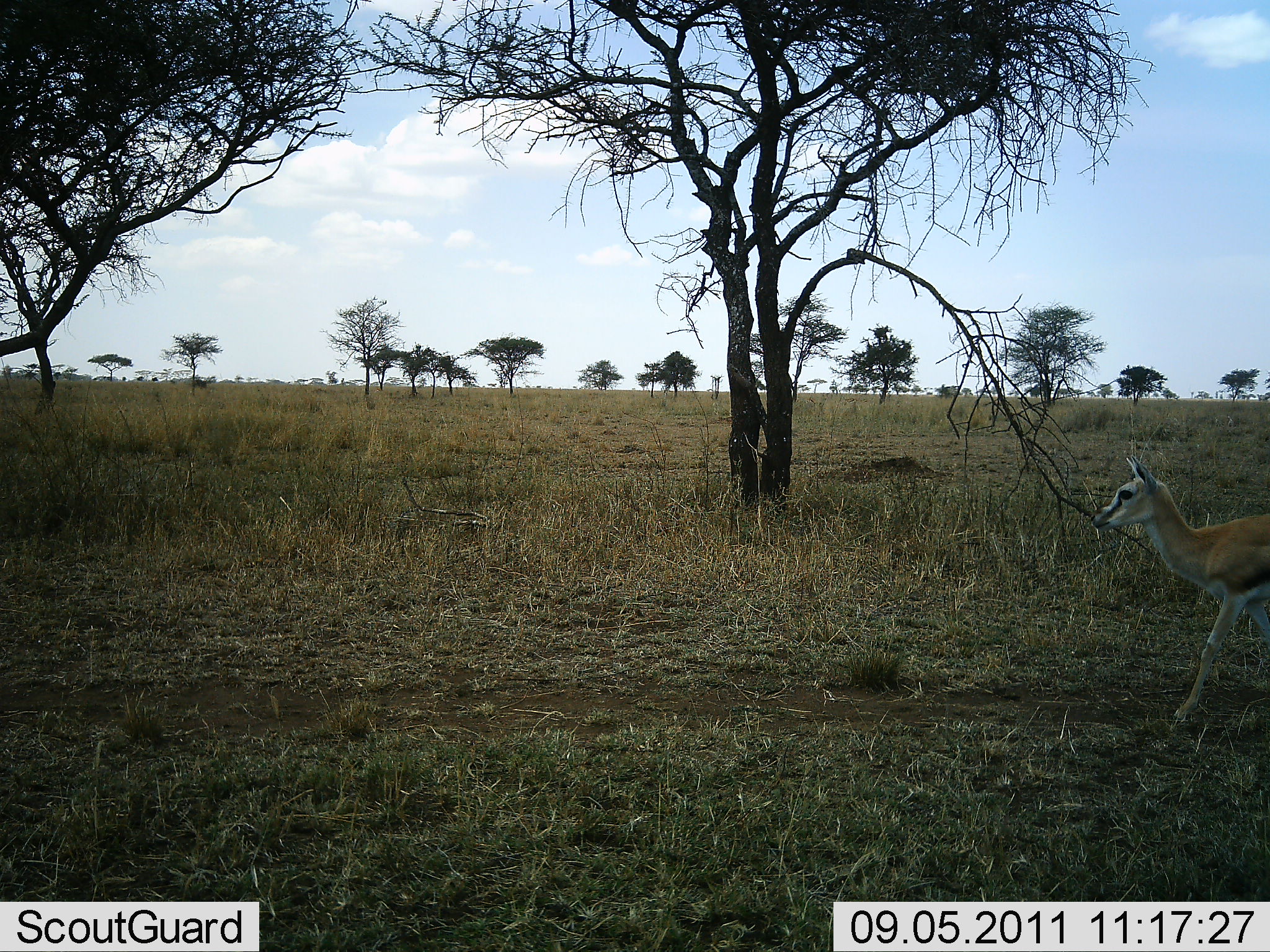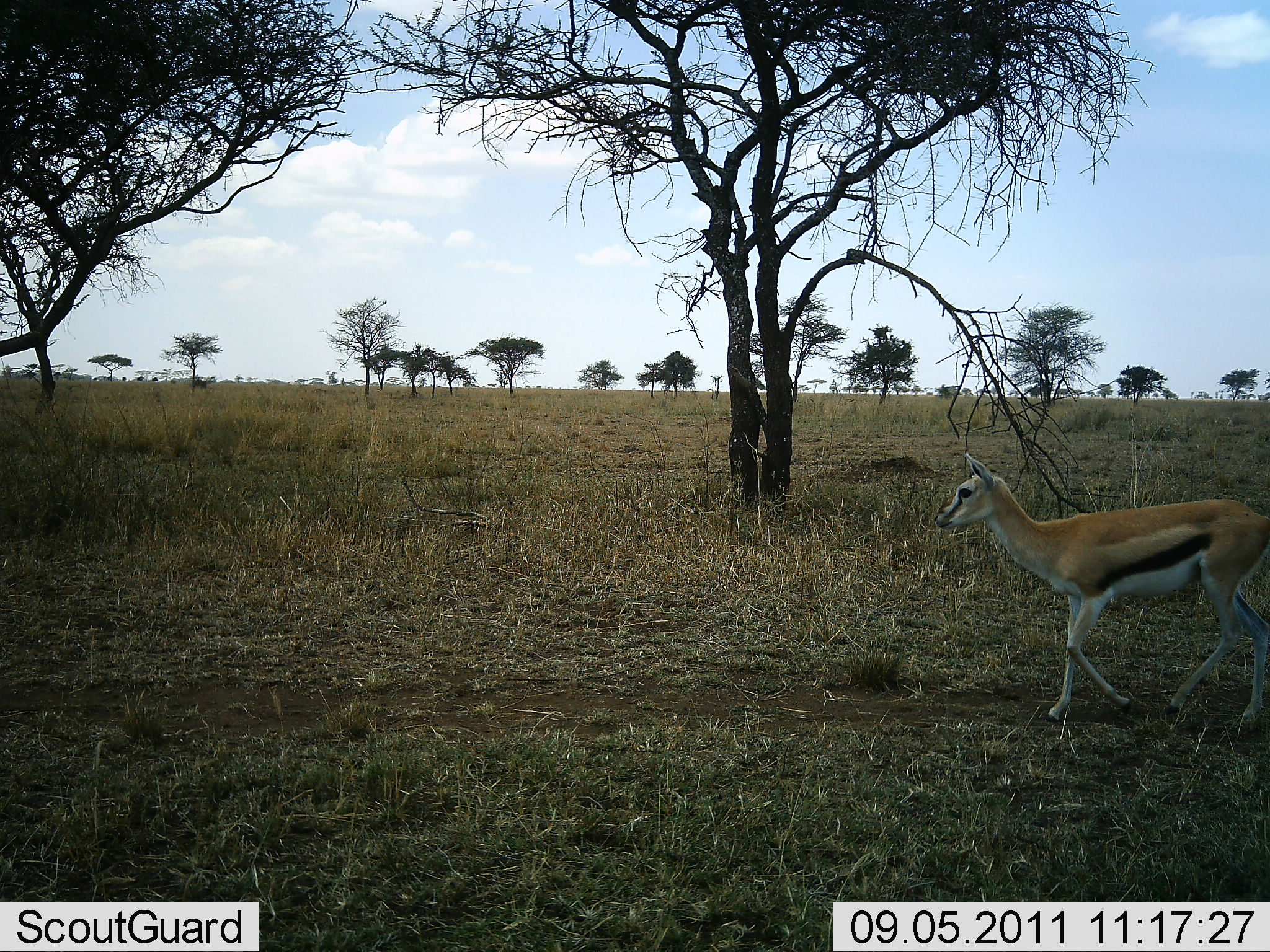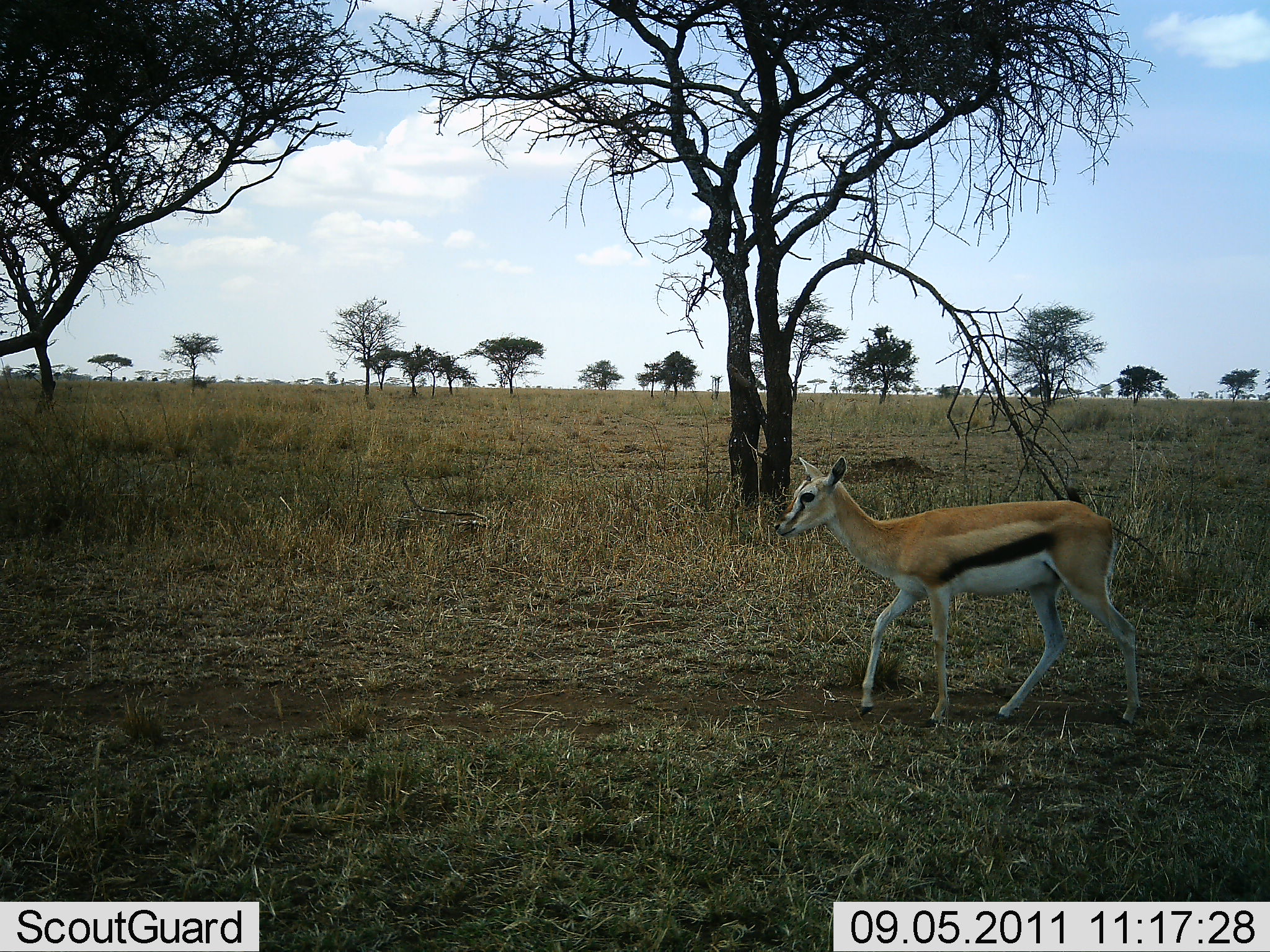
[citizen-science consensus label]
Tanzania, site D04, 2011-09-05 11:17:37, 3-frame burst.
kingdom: Animalia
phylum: Chordata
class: Mammalia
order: Artiodactyla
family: Bovidae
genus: Eudorcas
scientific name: Eudorcas thomsonii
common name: thomson's gazelle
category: gazellethomsons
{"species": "gazellethomsons (thomson's gazelle) (Eudorcas thomsonii)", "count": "1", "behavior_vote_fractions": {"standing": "0%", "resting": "0%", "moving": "100%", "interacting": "0%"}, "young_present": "9%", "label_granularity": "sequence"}